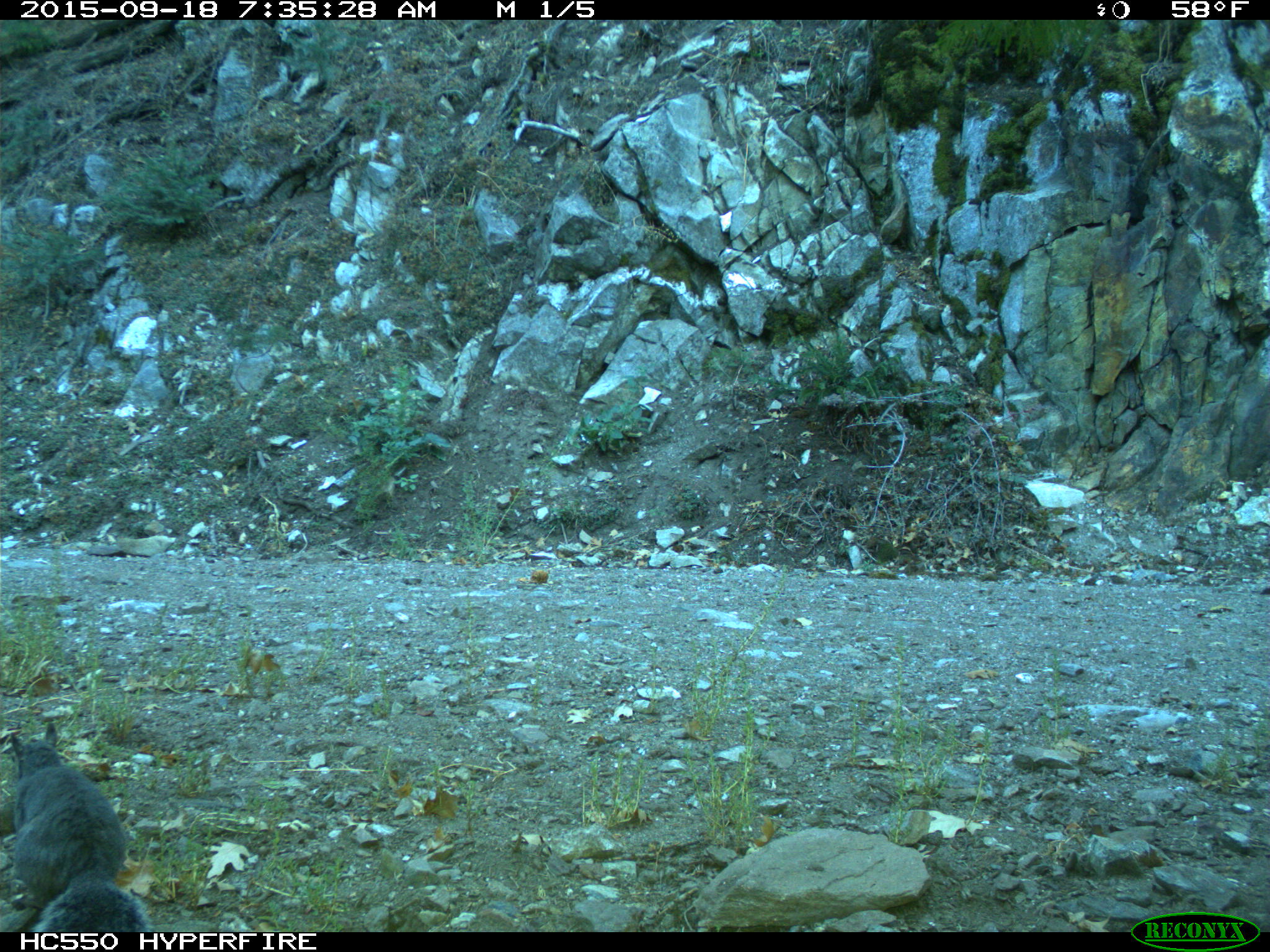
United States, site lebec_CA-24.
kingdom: Animalia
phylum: Chordata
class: Mammalia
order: Rodentia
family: Sciuridae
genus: Sciurus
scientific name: Sciurus carolinensis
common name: eastern gray squirrel